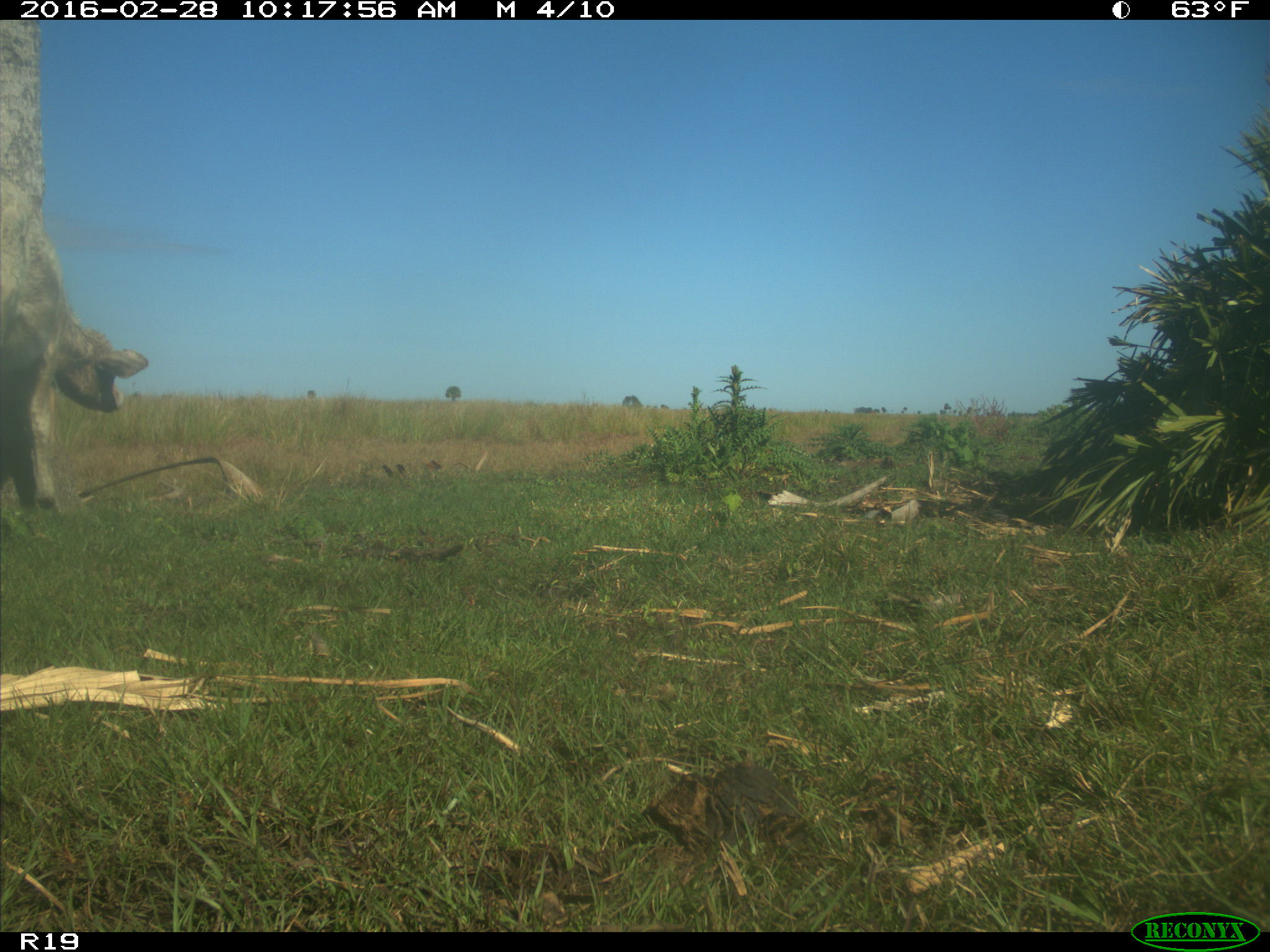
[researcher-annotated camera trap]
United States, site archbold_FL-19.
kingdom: Animalia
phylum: Chordata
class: Mammalia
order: Artiodactyla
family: Bovidae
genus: Bos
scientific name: Bos taurus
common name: domestic cow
Bos taurus (domestic cow).